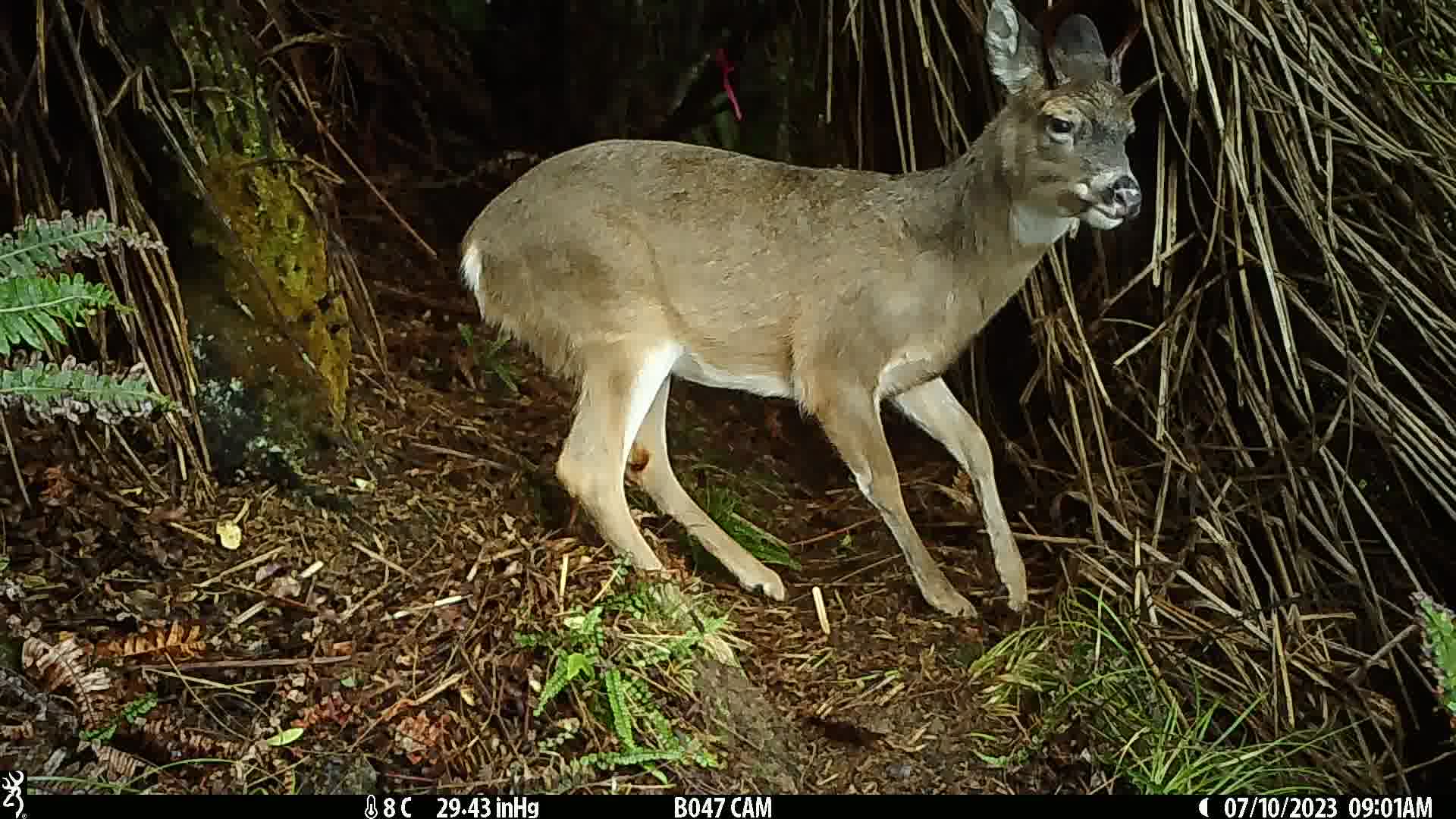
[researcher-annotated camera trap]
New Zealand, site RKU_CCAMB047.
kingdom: Animalia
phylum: Chordata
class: Mammalia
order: Artiodactyla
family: Cervidae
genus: Odocoileus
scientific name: Odocoileus virginianus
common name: white-tailed deer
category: white tailed deer